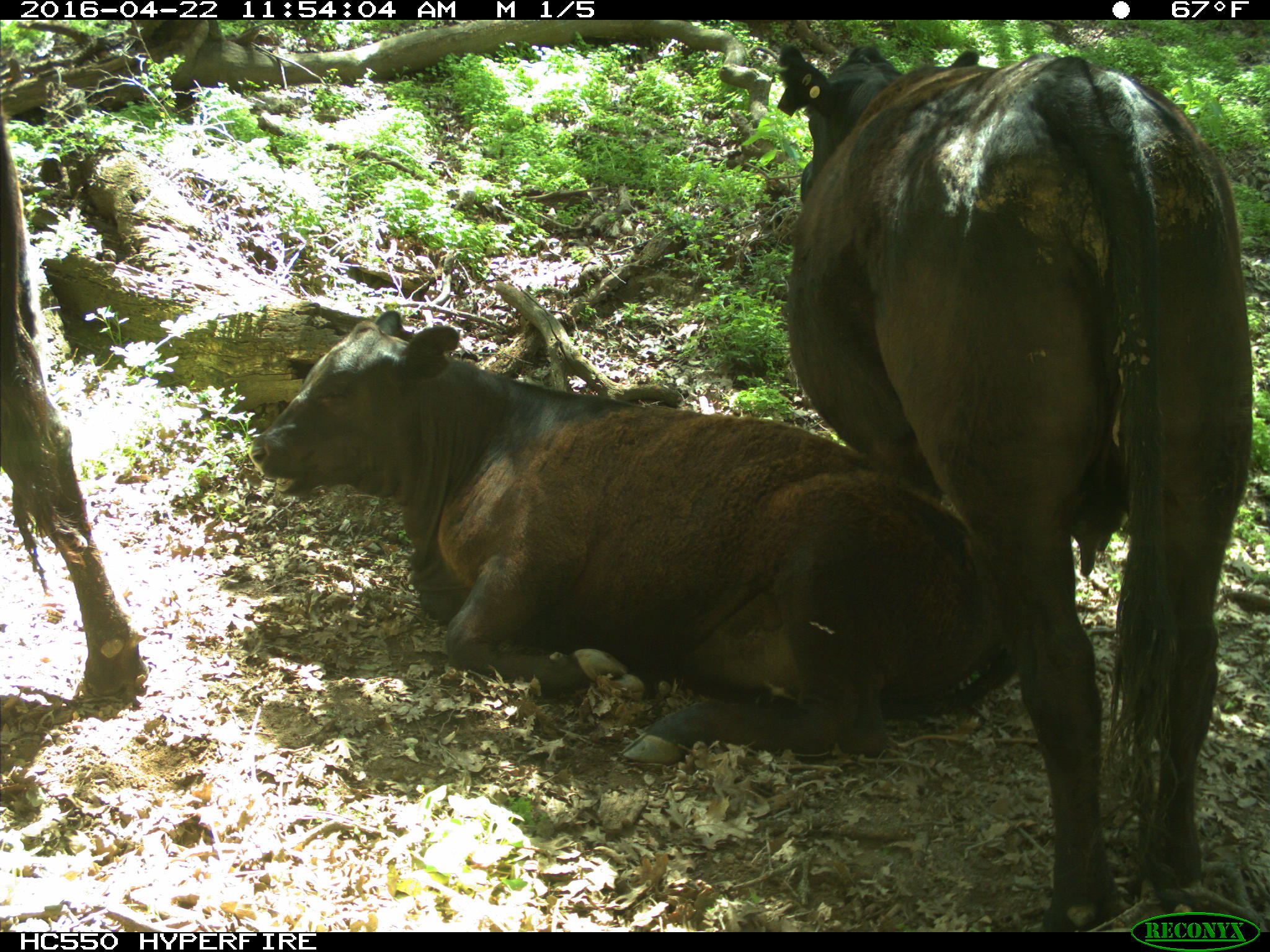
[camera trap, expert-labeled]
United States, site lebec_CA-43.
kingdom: Animalia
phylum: Chordata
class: Mammalia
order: Artiodactyla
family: Bovidae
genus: Bos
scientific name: Bos taurus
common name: domestic cow